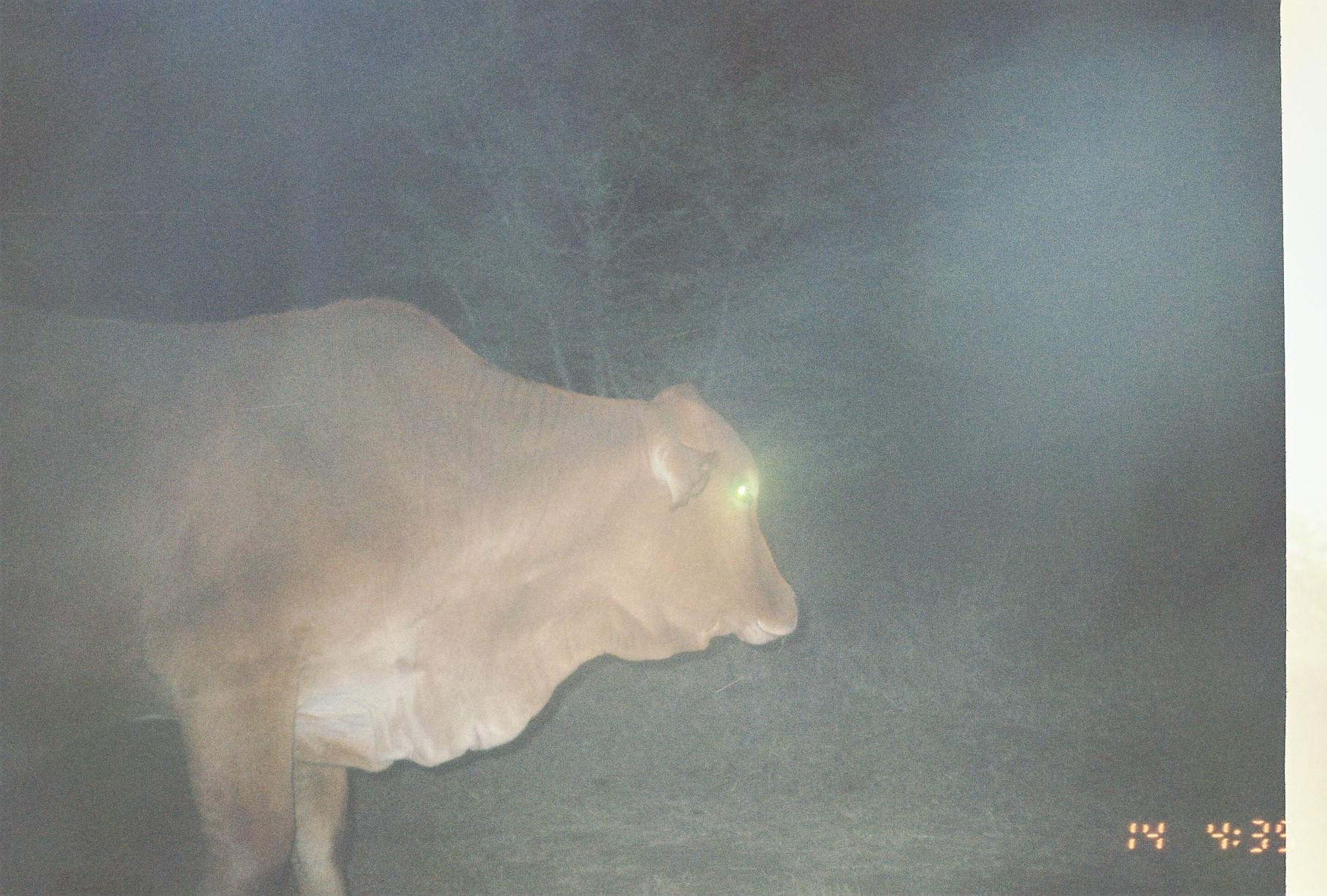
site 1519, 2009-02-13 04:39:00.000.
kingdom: Animalia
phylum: Chordata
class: Mammalia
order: Artiodactyla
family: Bovidae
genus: Bos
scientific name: Bos taurus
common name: domestic cattle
Bos taurus (domestic cattle), count 1.